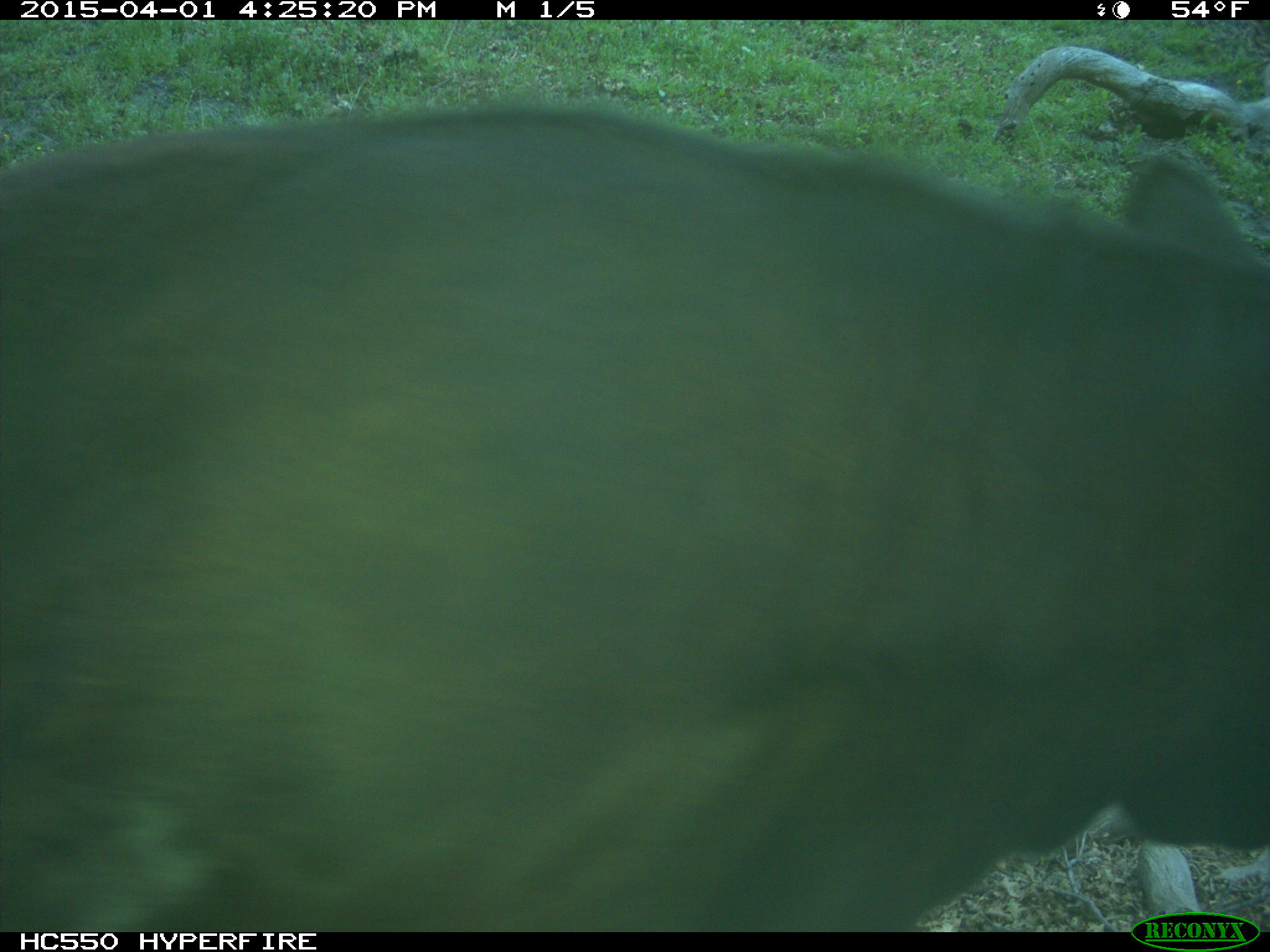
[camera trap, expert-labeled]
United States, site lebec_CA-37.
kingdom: Animalia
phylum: Chordata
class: Mammalia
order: Artiodactyla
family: Bovidae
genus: Bos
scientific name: Bos taurus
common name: domestic cow